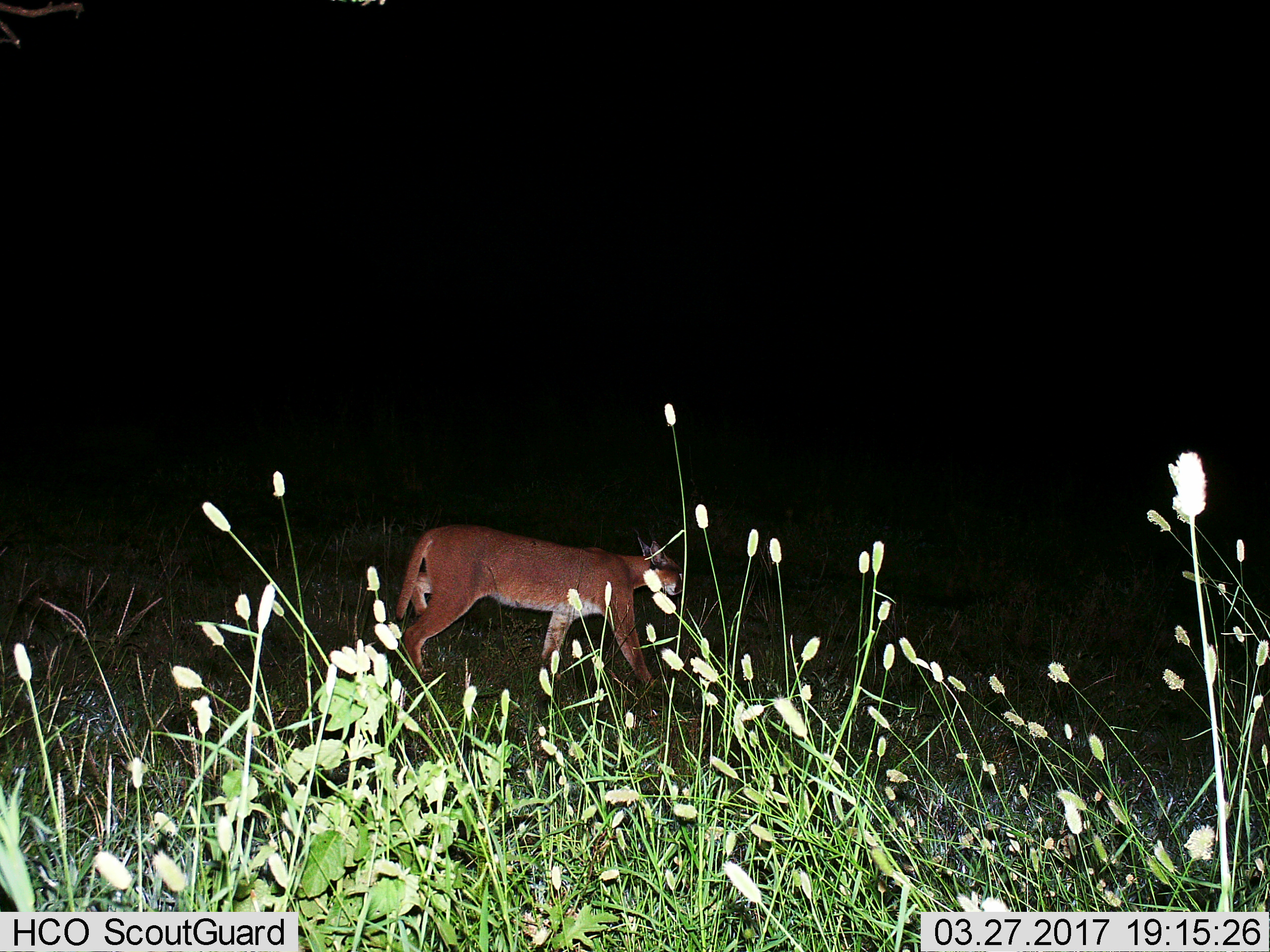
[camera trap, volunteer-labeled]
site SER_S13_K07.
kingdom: Animalia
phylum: Chordata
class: Mammalia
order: Carnivora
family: Felidae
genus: Caracal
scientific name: Caracal caracal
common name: caracal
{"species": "caracal (Caracal caracal)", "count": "1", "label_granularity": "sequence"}